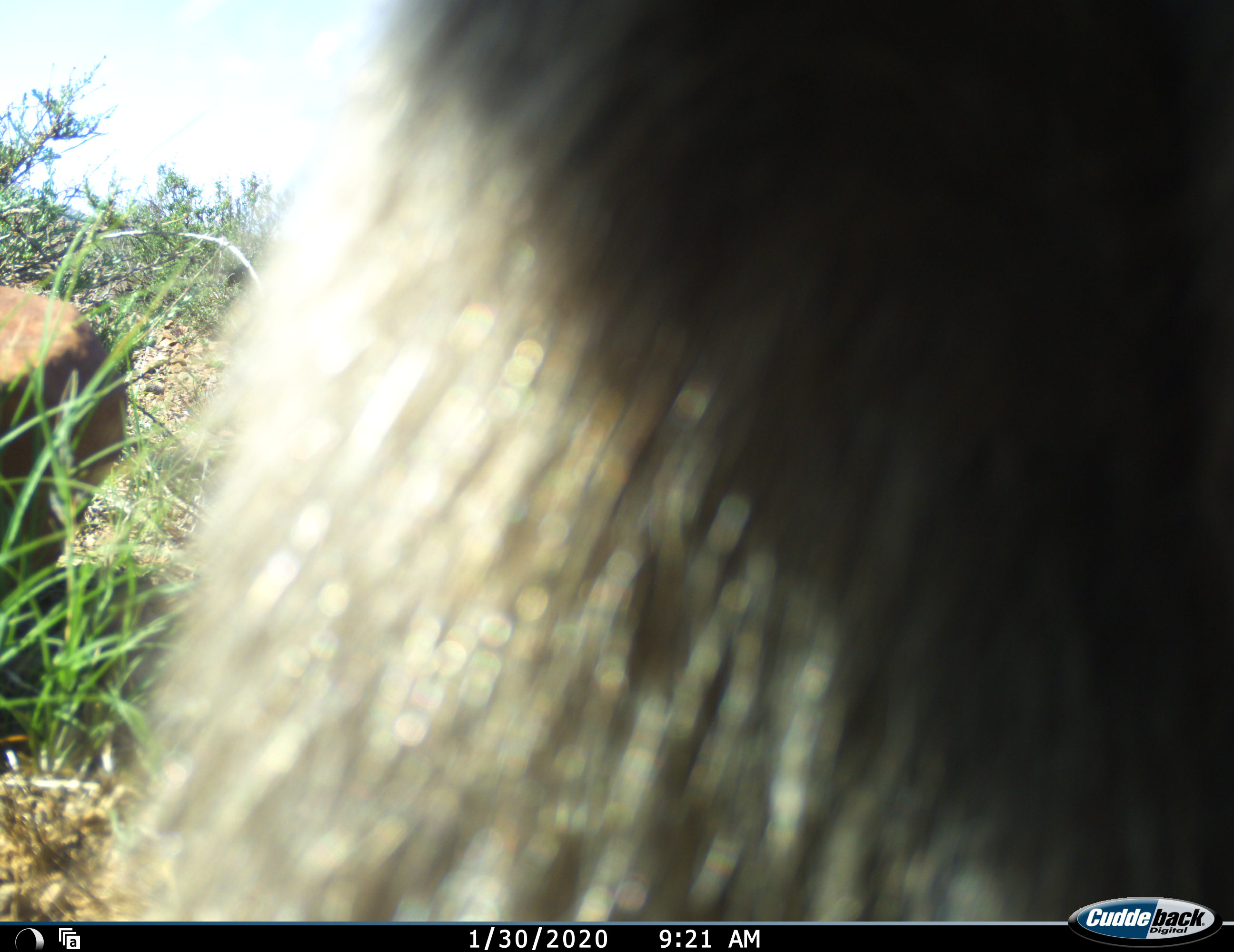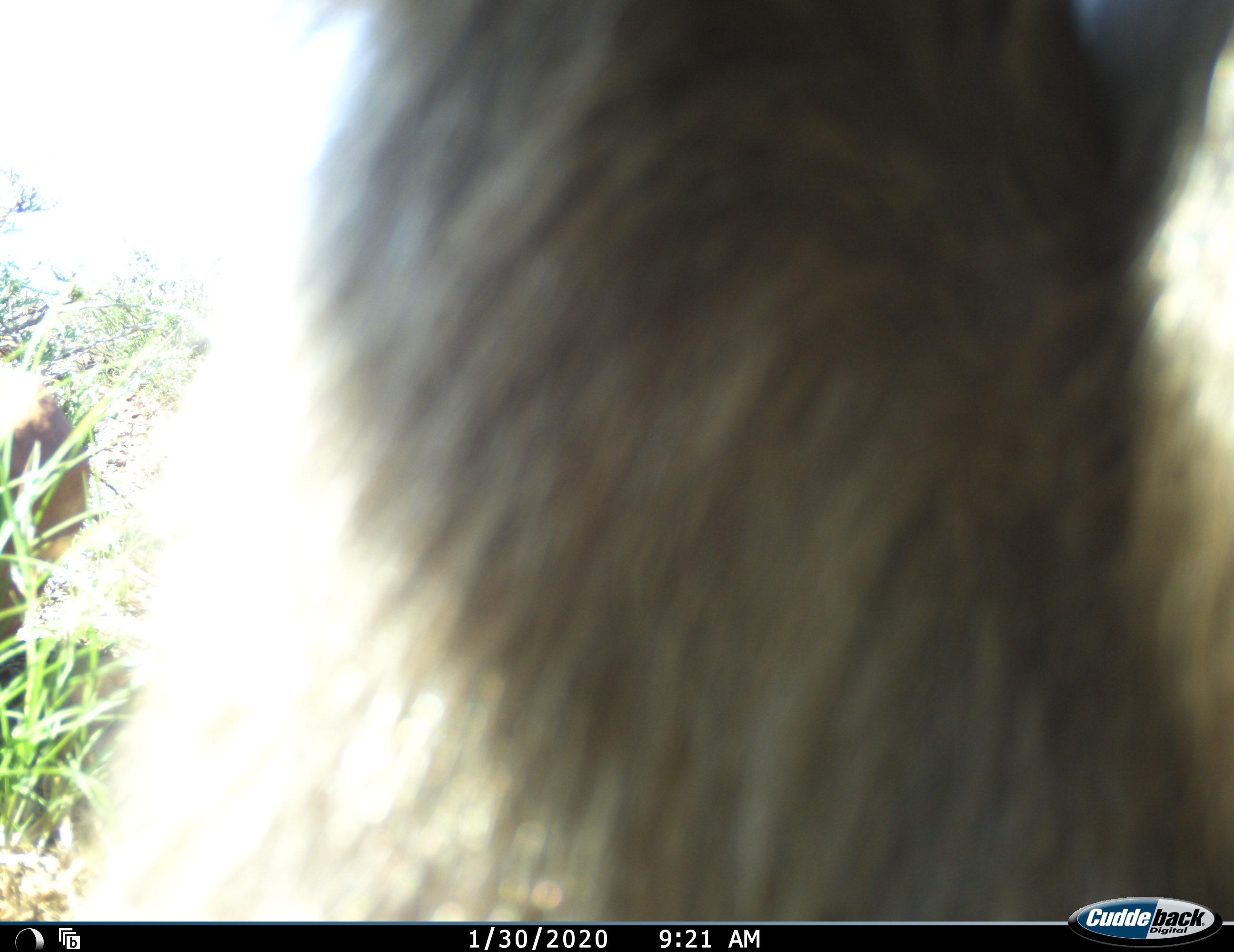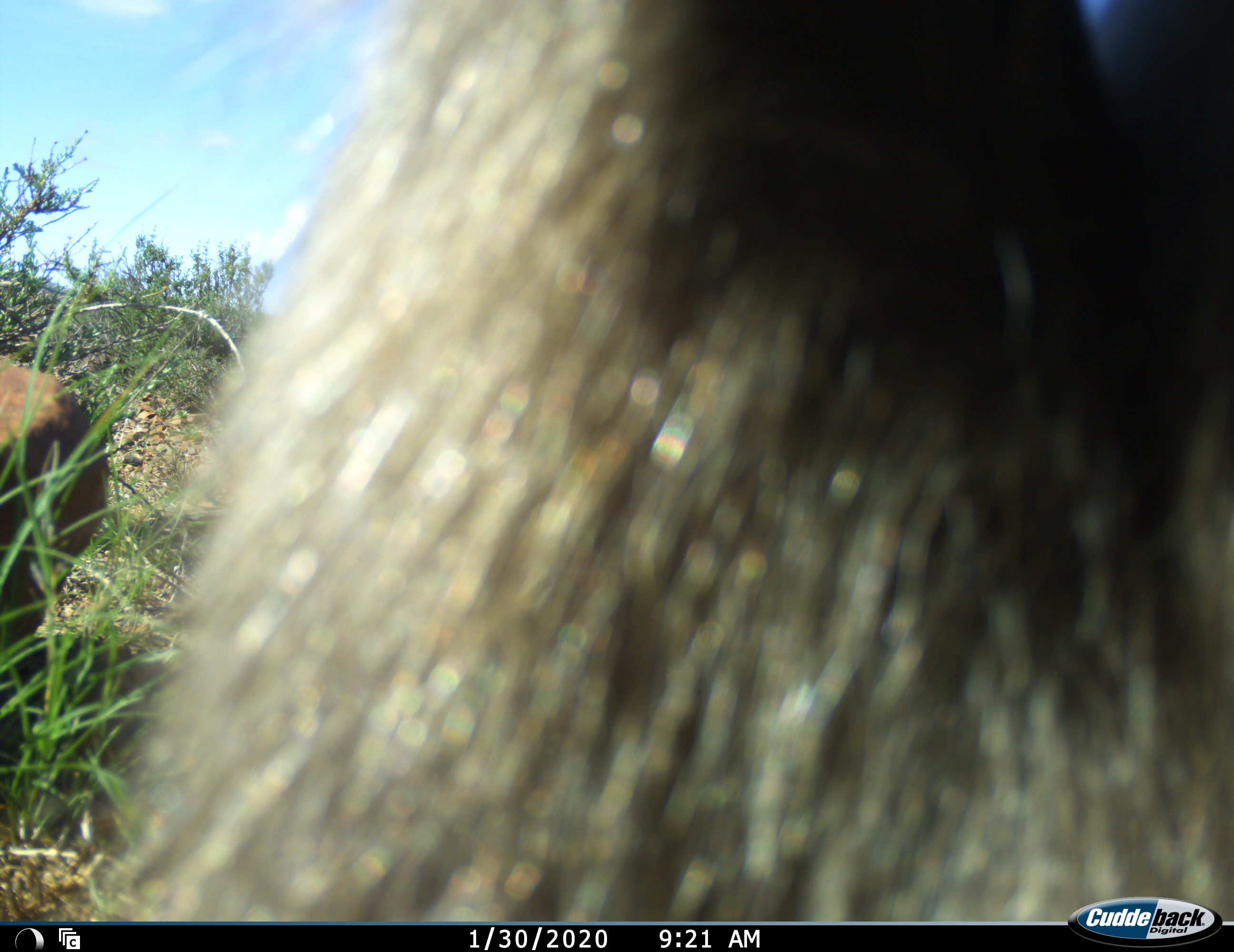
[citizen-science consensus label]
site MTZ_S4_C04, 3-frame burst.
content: unidentified animal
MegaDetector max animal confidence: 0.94